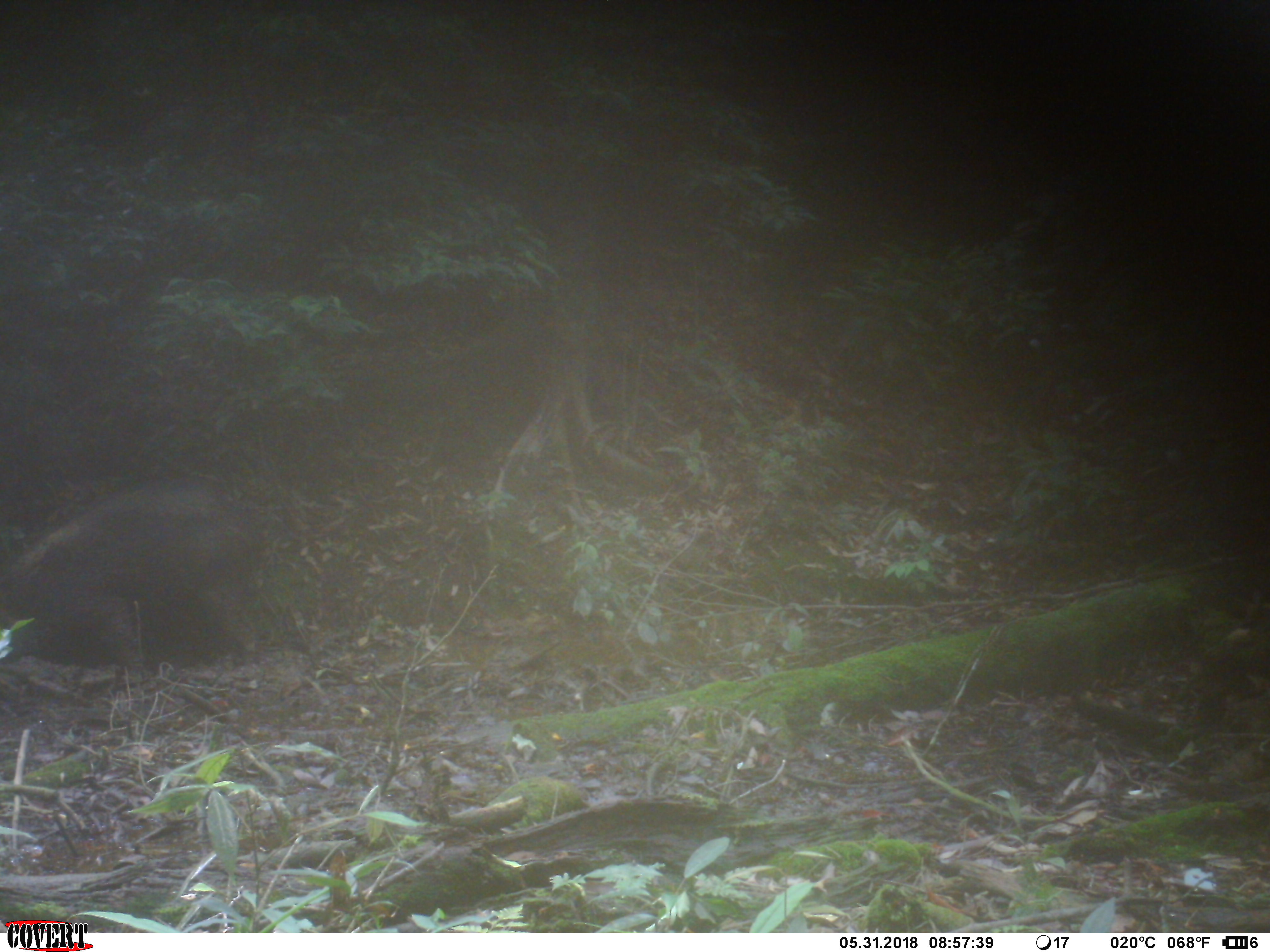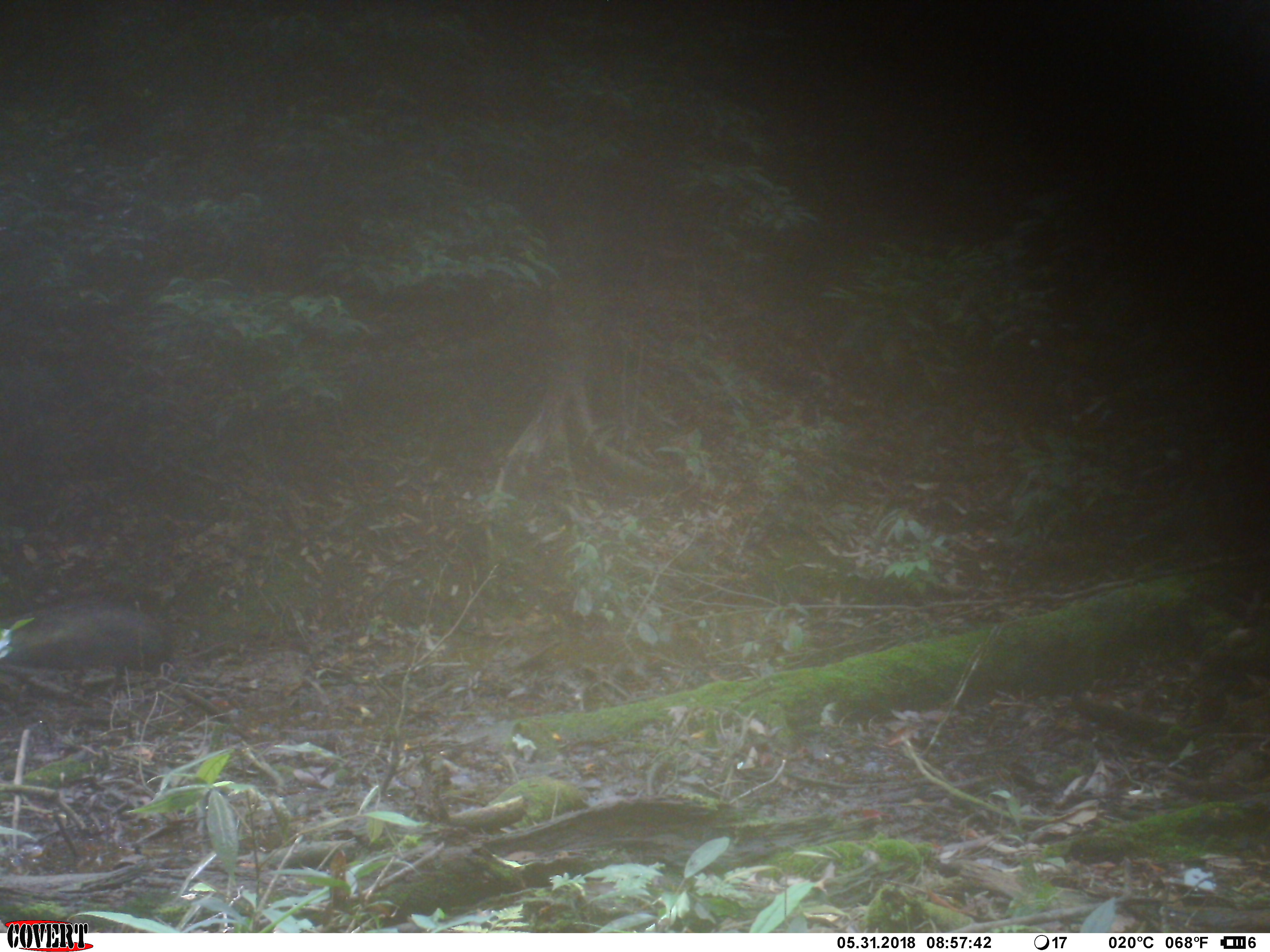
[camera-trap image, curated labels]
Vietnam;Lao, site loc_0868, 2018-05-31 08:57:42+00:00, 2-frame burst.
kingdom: Animalia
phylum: Chordata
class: Mammalia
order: Artiodactyla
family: Suidae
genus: Sus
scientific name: Sus scrofa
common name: eurasian wild pig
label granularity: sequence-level